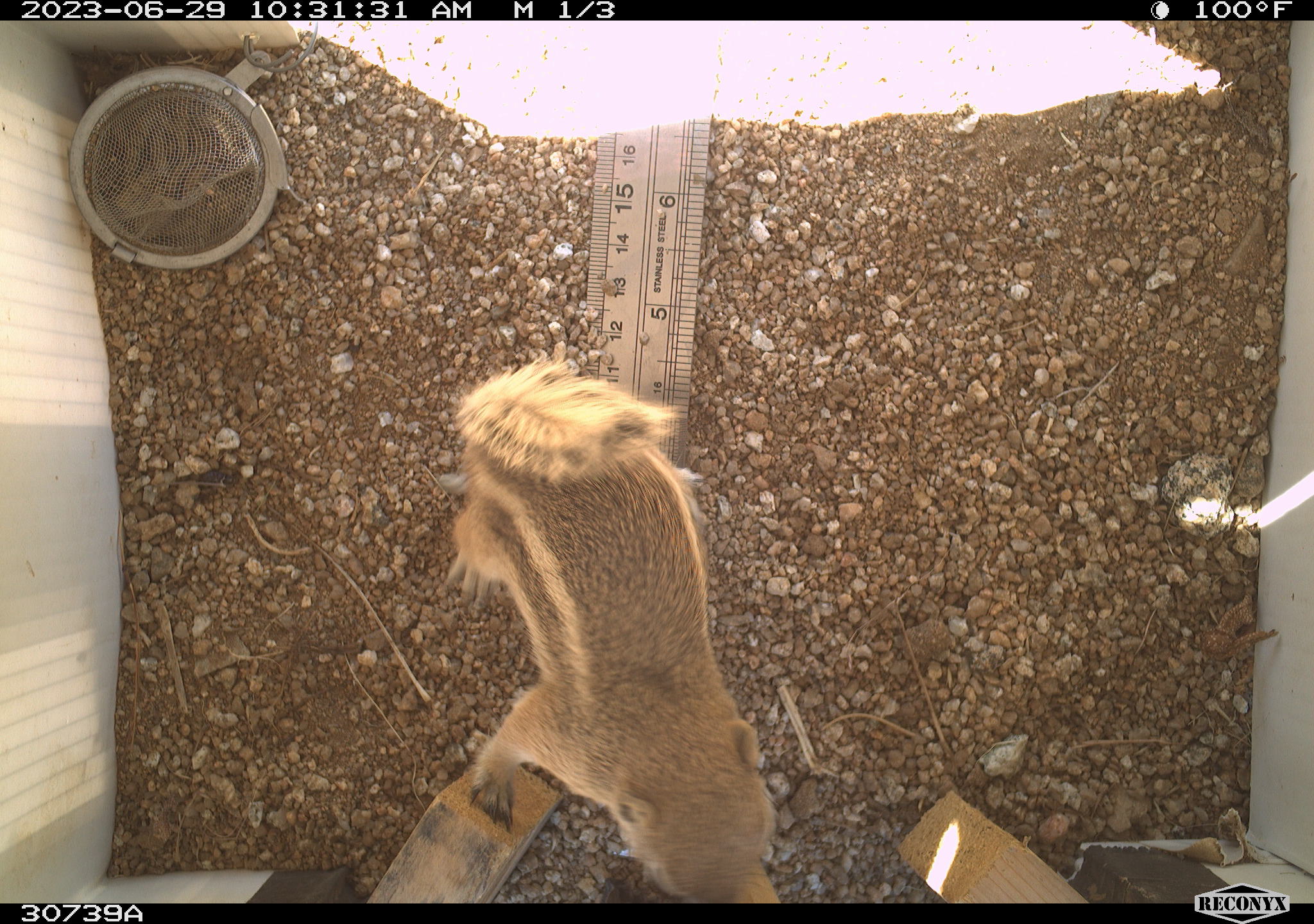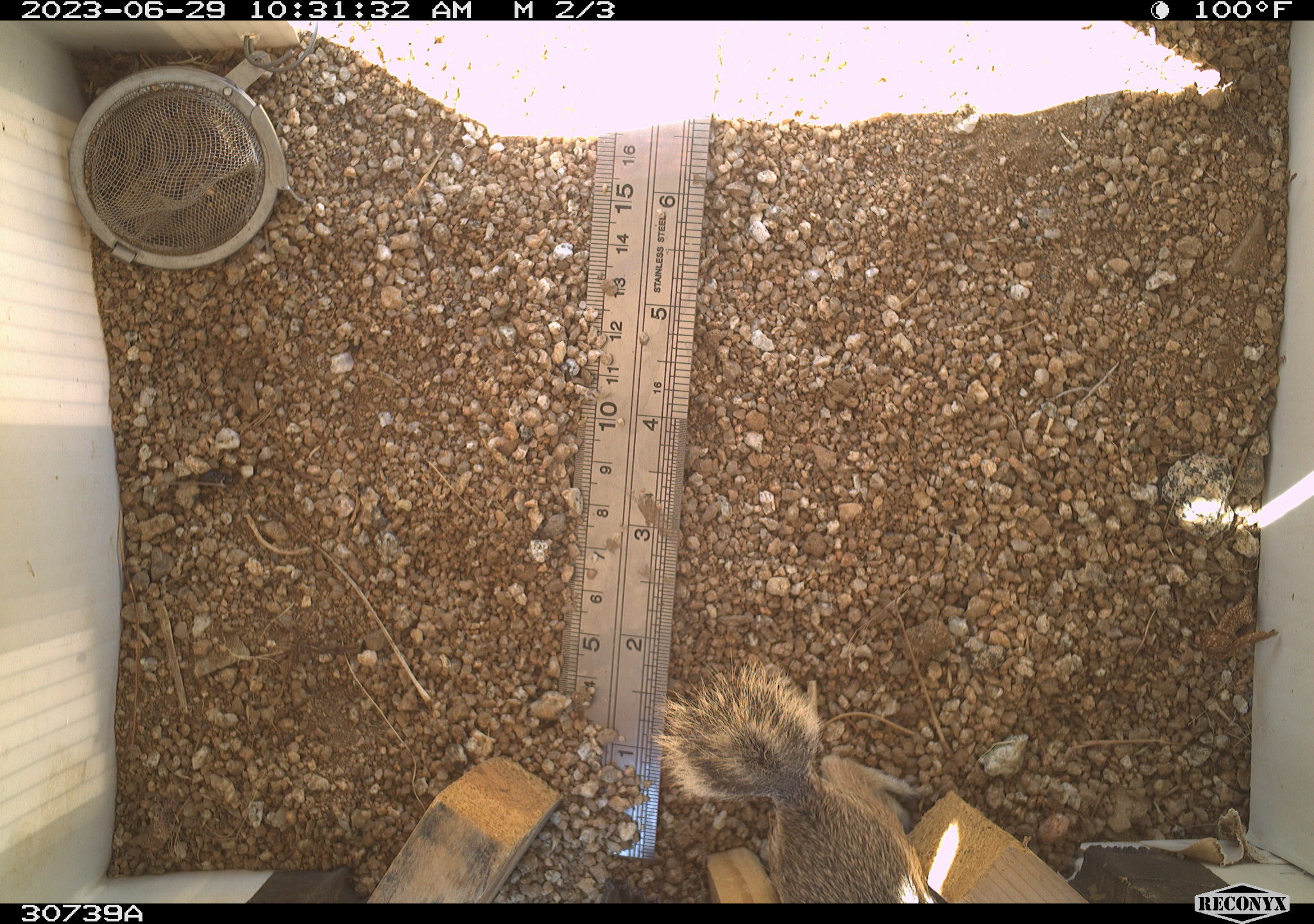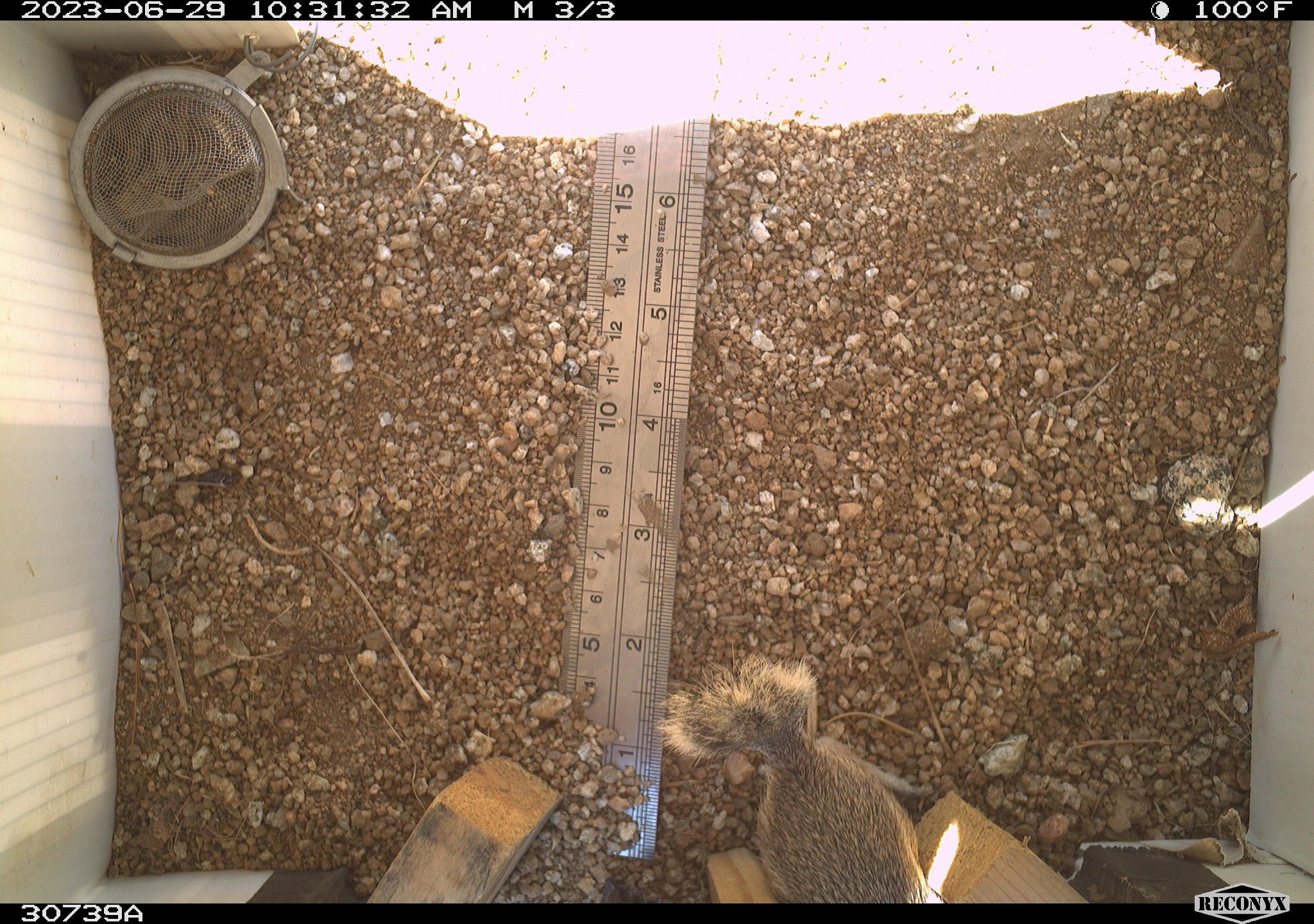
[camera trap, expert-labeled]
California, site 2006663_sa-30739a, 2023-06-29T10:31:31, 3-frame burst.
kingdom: Animalia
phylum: Chordata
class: Mammalia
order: Rodentia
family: Sciuridae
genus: Ammospermophilus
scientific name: Ammospermophilus leucurus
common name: white-tailed antelope squirrel